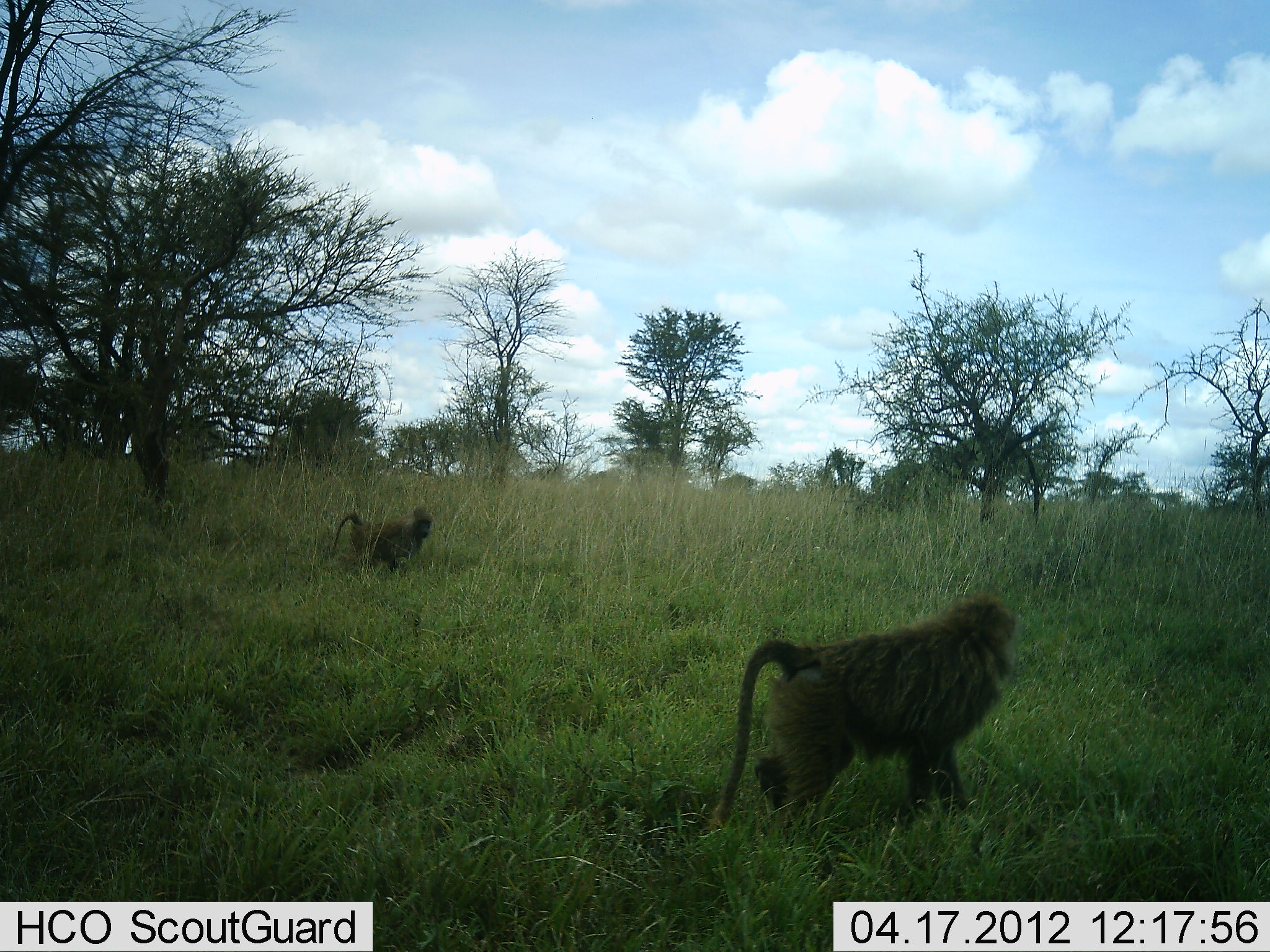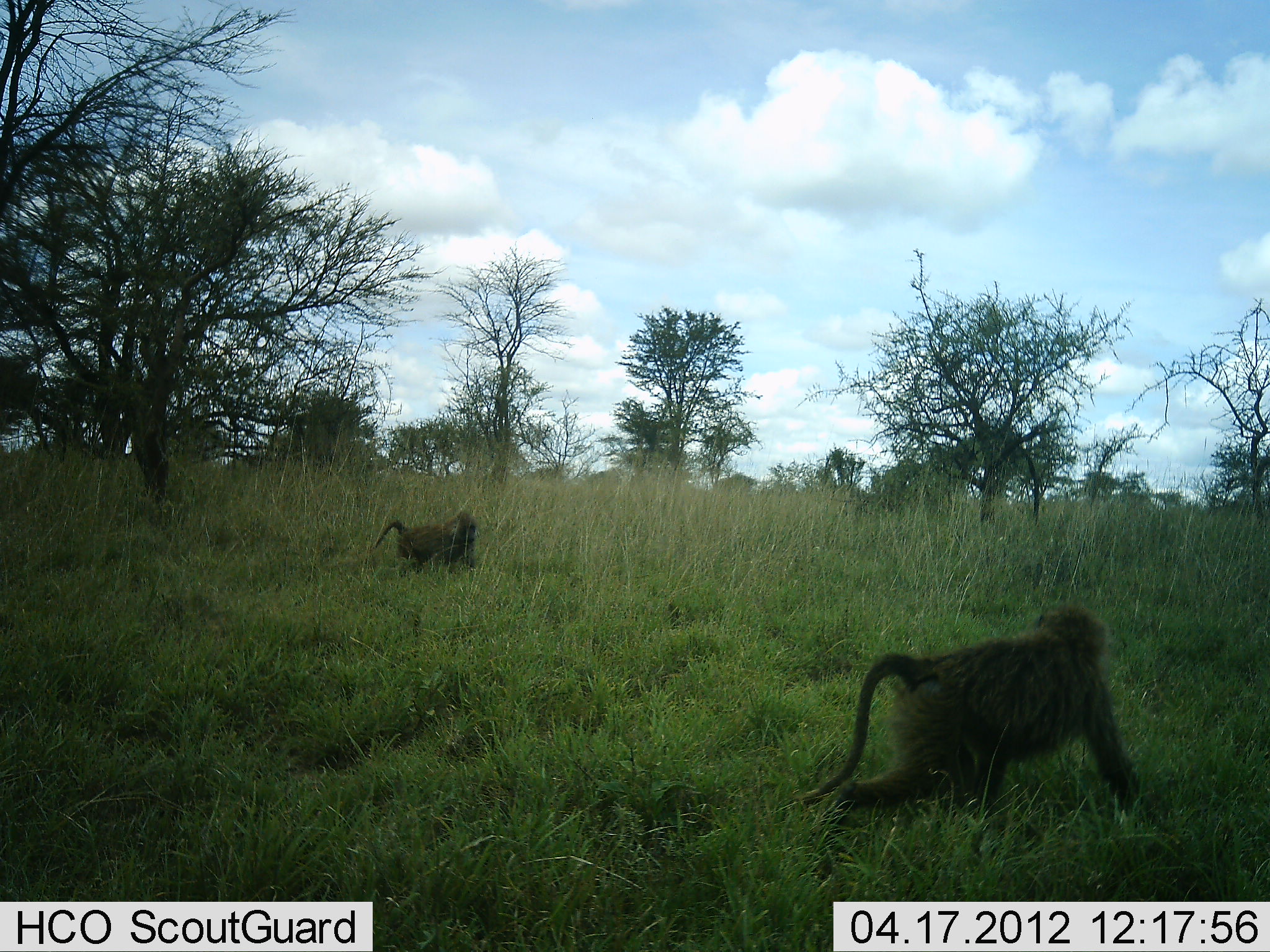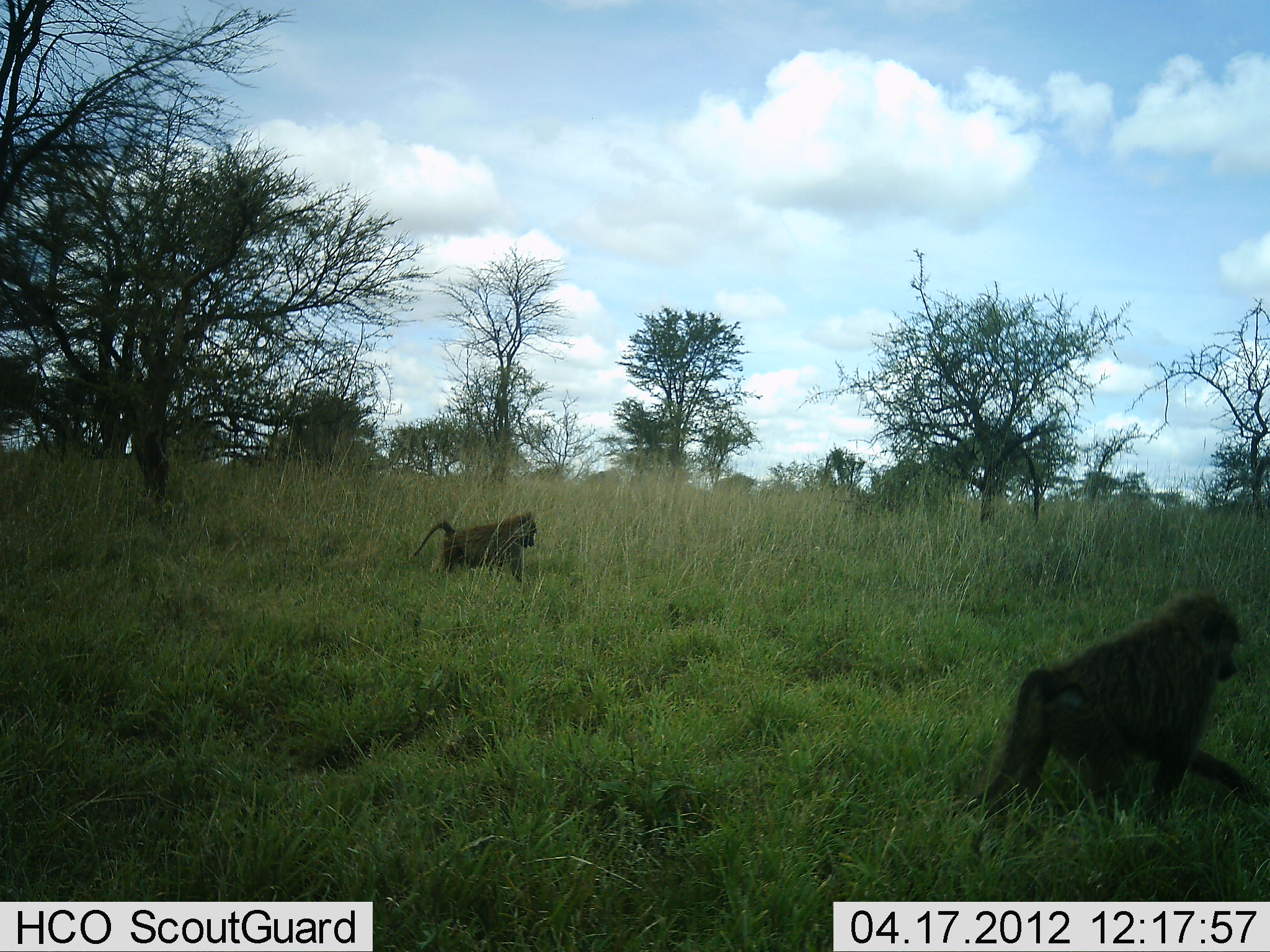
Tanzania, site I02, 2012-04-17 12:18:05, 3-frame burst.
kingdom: Animalia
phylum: Chordata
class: Mammalia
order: Primates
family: Cercopithecidae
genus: Papio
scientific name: Papio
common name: baboon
Baboon (Papio), count 2. Behavior (volunteer vote fractions): standing 0%, resting 0%, moving 100%, interacting 4%. Young present (vote fraction): 0%. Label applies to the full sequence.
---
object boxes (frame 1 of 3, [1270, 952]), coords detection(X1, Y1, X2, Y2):
animal: detection(708, 591, 1020, 834); detection(329, 505, 435, 573)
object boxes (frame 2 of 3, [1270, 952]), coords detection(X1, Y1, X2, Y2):
animal: detection(799, 599, 1141, 872); detection(372, 506, 478, 572)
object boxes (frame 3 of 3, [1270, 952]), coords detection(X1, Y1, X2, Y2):
animal: detection(954, 585, 1270, 844); detection(411, 510, 539, 582)